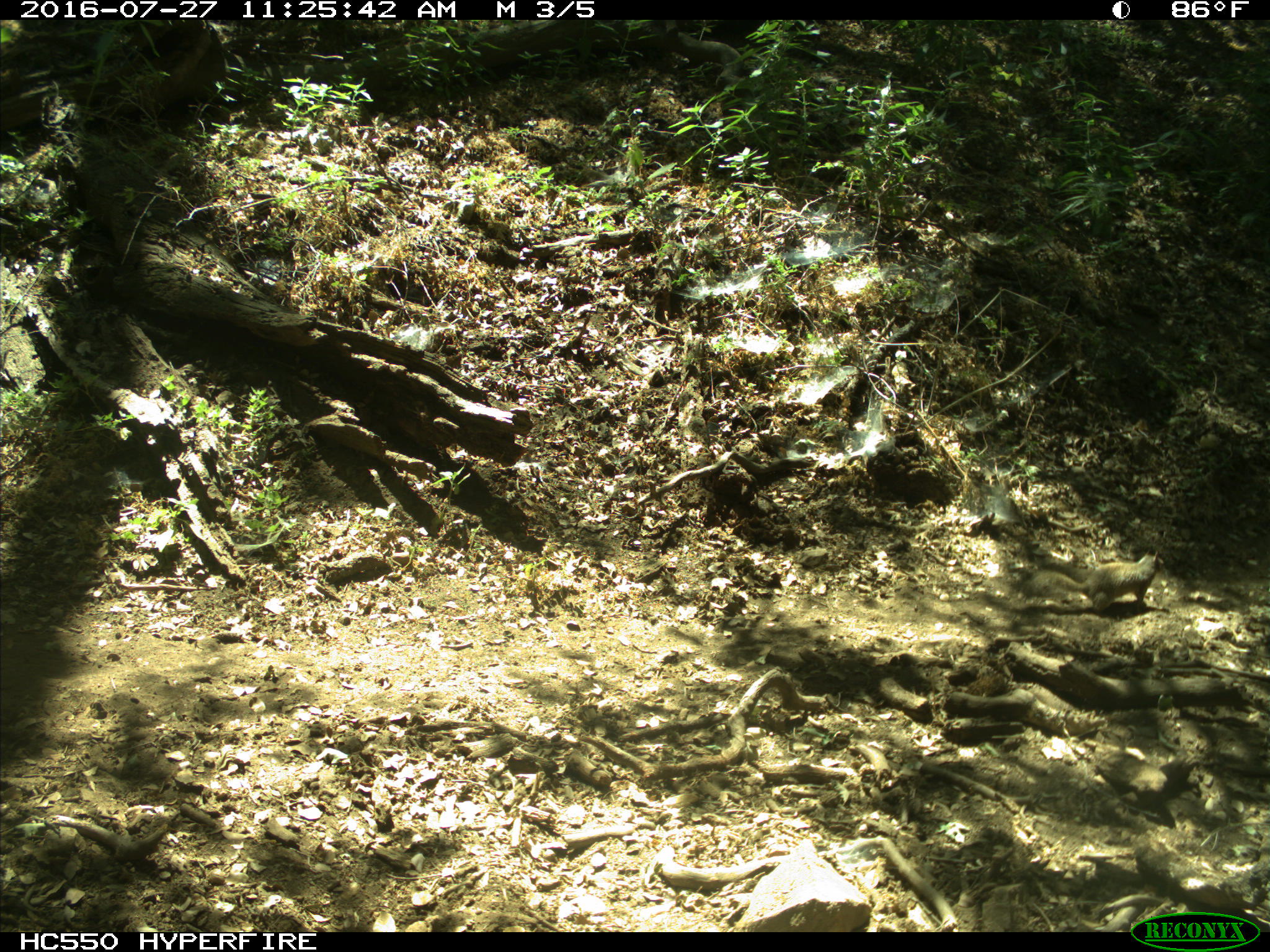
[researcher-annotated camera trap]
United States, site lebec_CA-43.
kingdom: Animalia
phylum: Chordata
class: Mammalia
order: Rodentia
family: Sciuridae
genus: Otospermophilus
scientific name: Otospermophilus beecheyi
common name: california ground squirrel